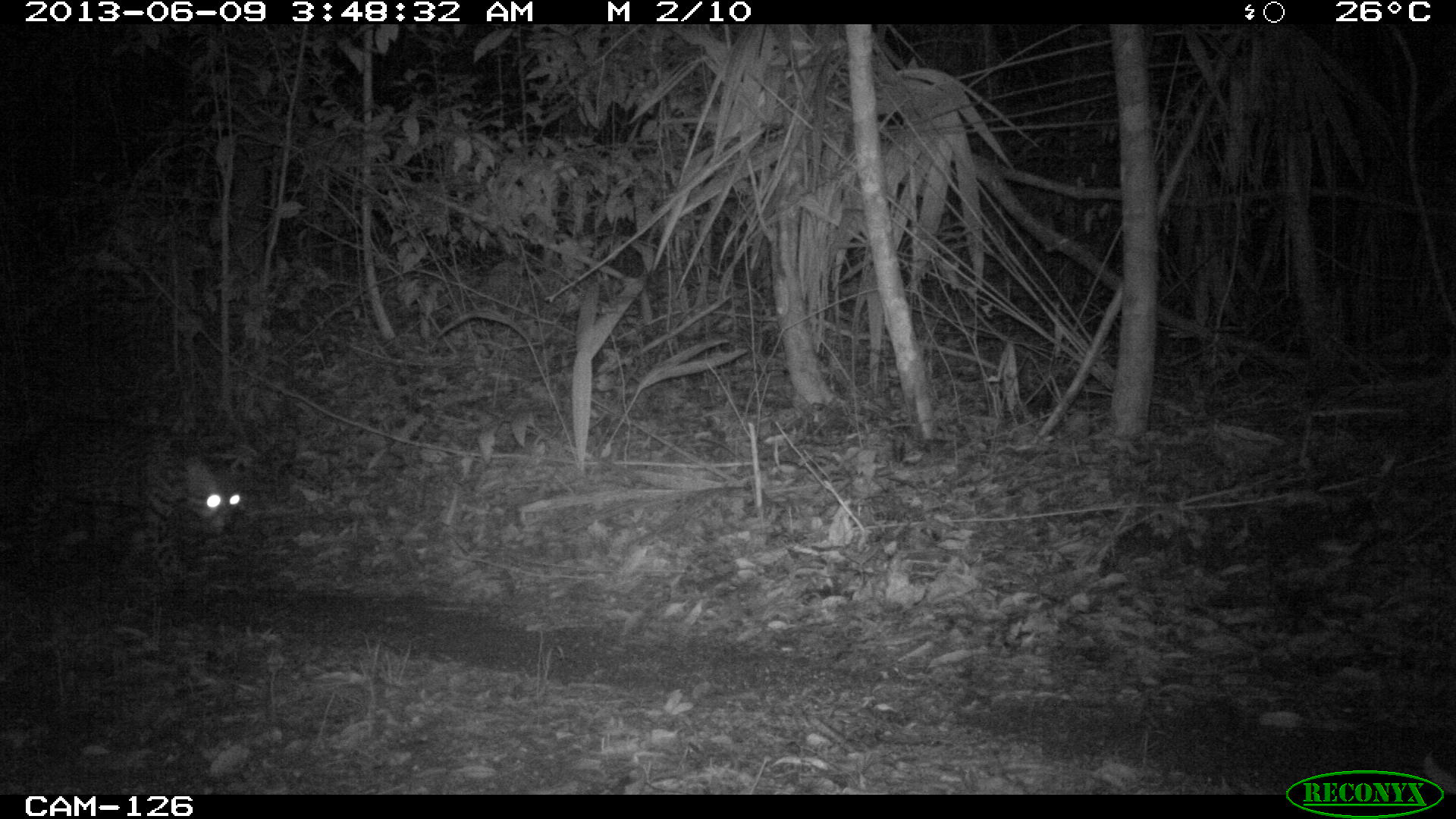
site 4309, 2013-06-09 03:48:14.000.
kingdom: Animalia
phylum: Chordata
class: Mammalia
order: Carnivora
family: Felidae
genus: Leopardus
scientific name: Leopardus pardalis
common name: ocelot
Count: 1.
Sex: female.